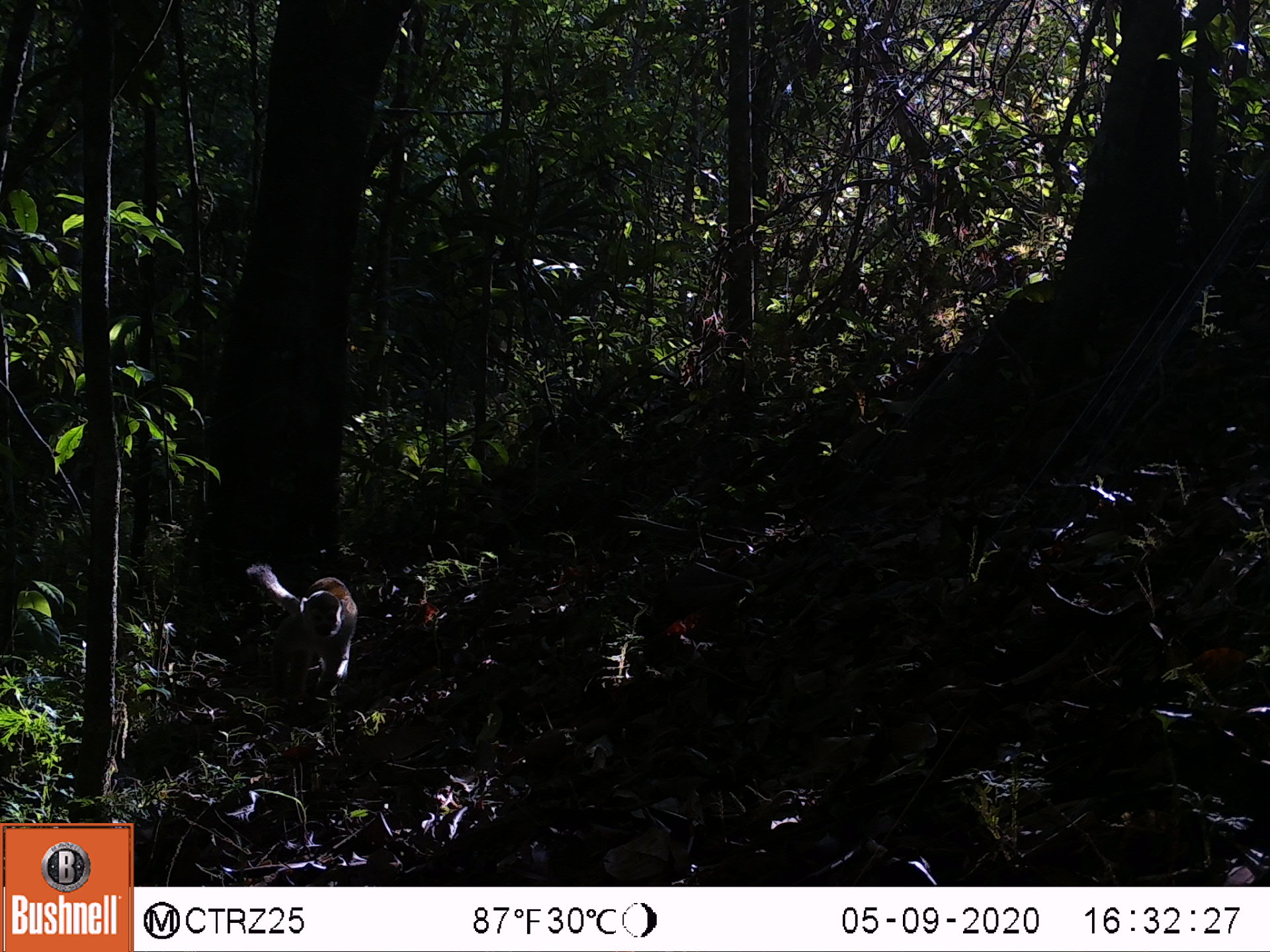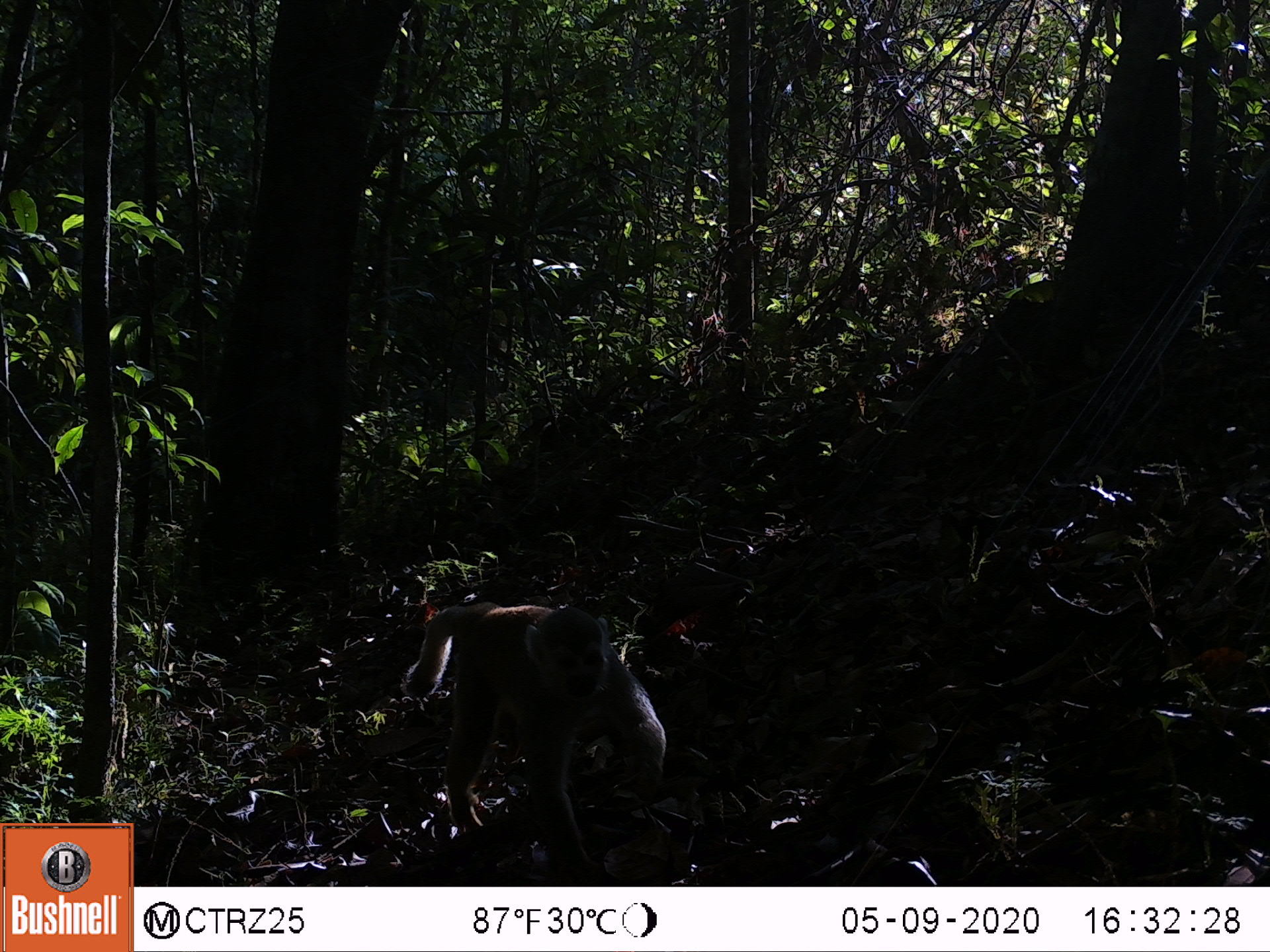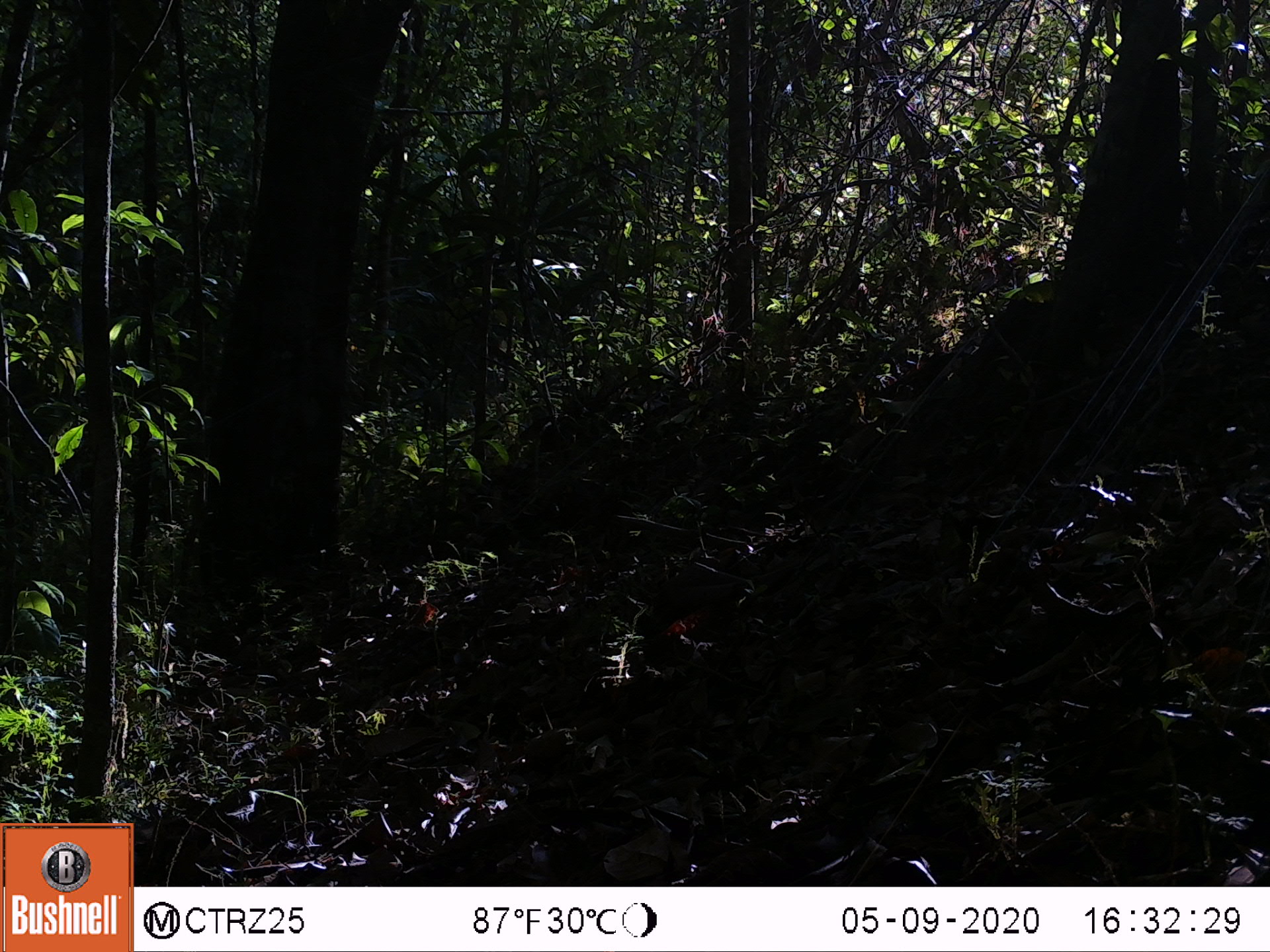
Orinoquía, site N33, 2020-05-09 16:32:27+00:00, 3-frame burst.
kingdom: Animalia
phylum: Chordata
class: Mammalia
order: Primates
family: Cebidae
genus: Saimiri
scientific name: Saimiri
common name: squirrel monkey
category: unknown squirrel monkey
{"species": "unknown squirrel monkey (squirrel monkey) (Saimiri)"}